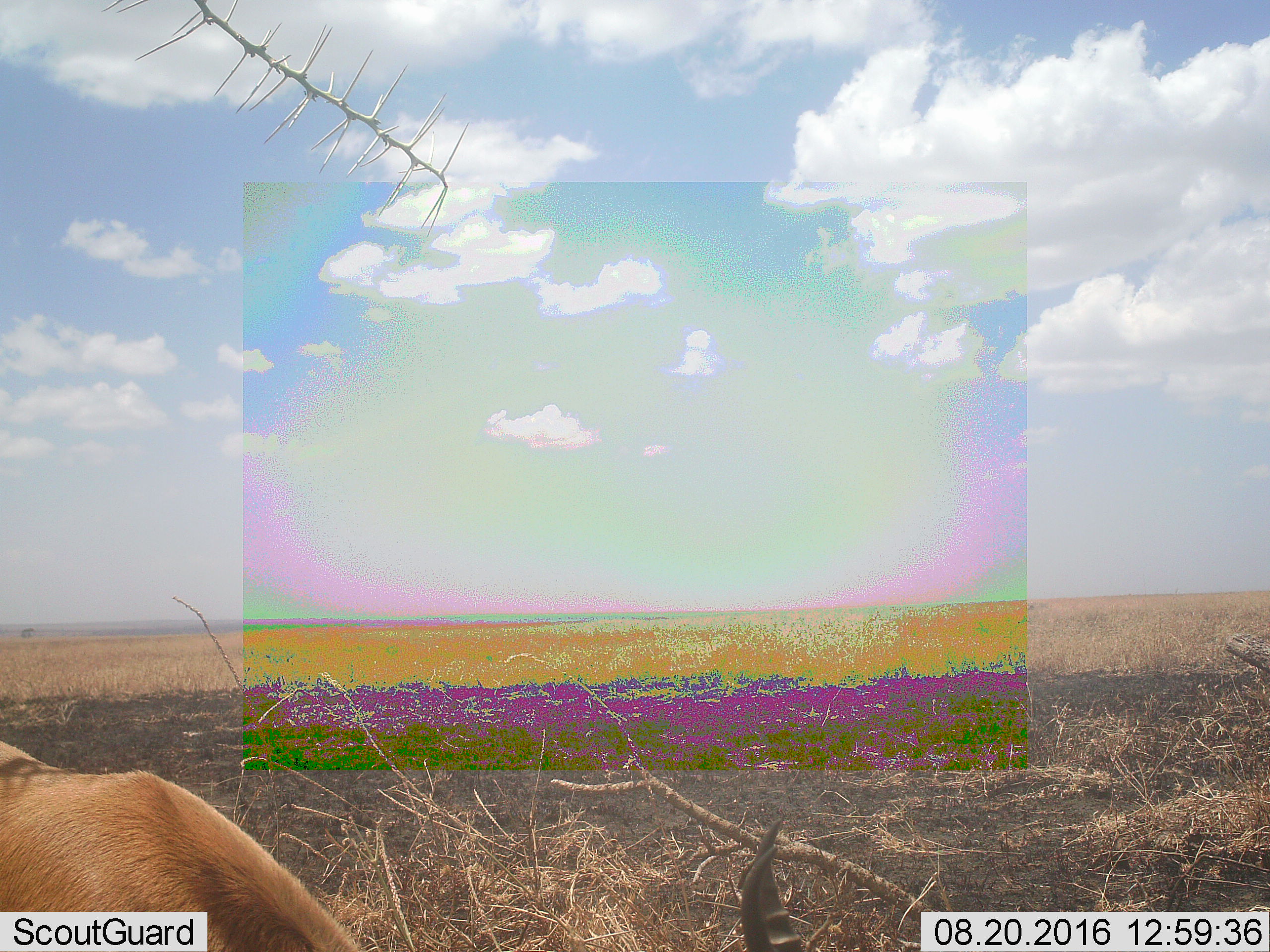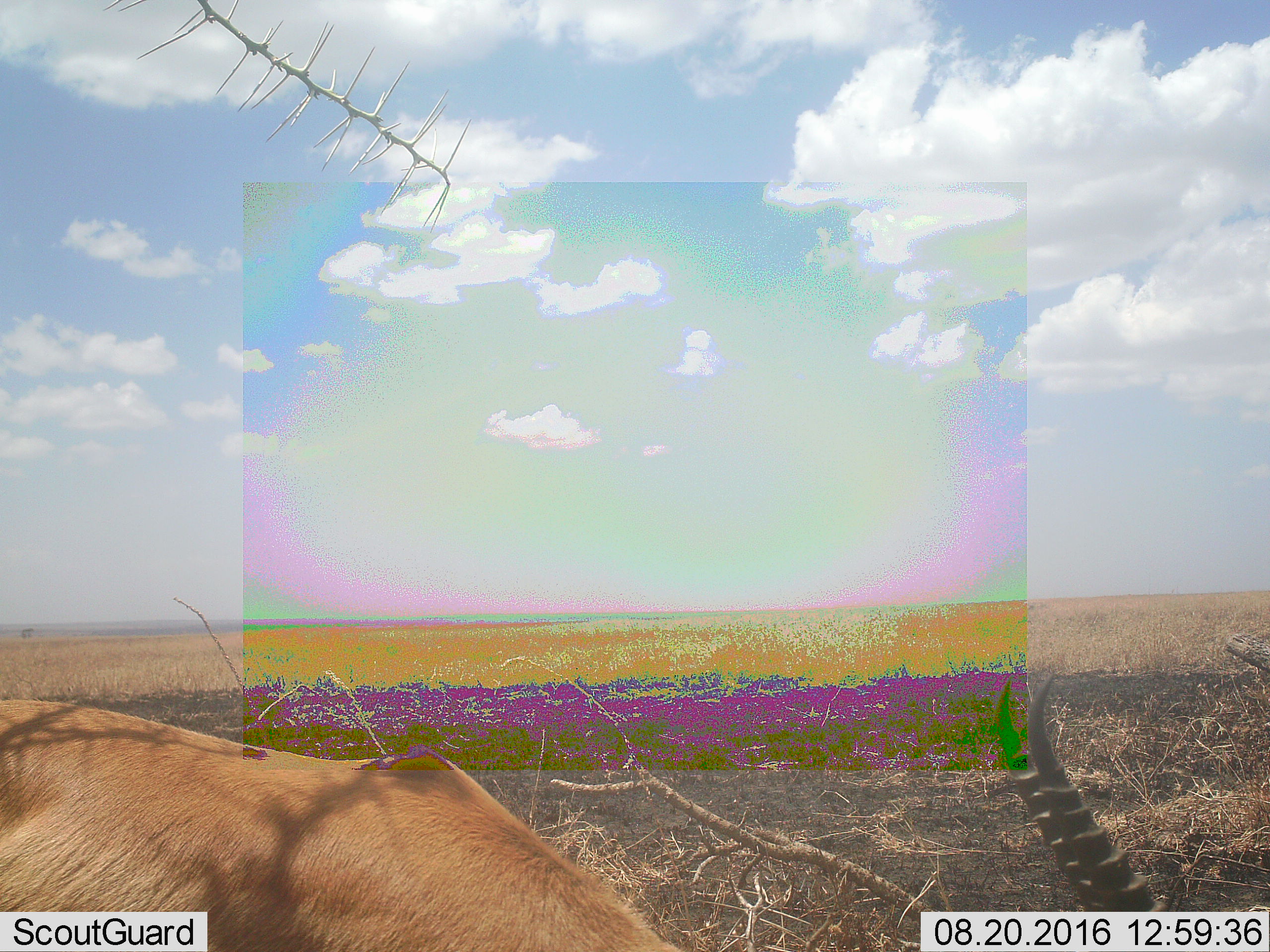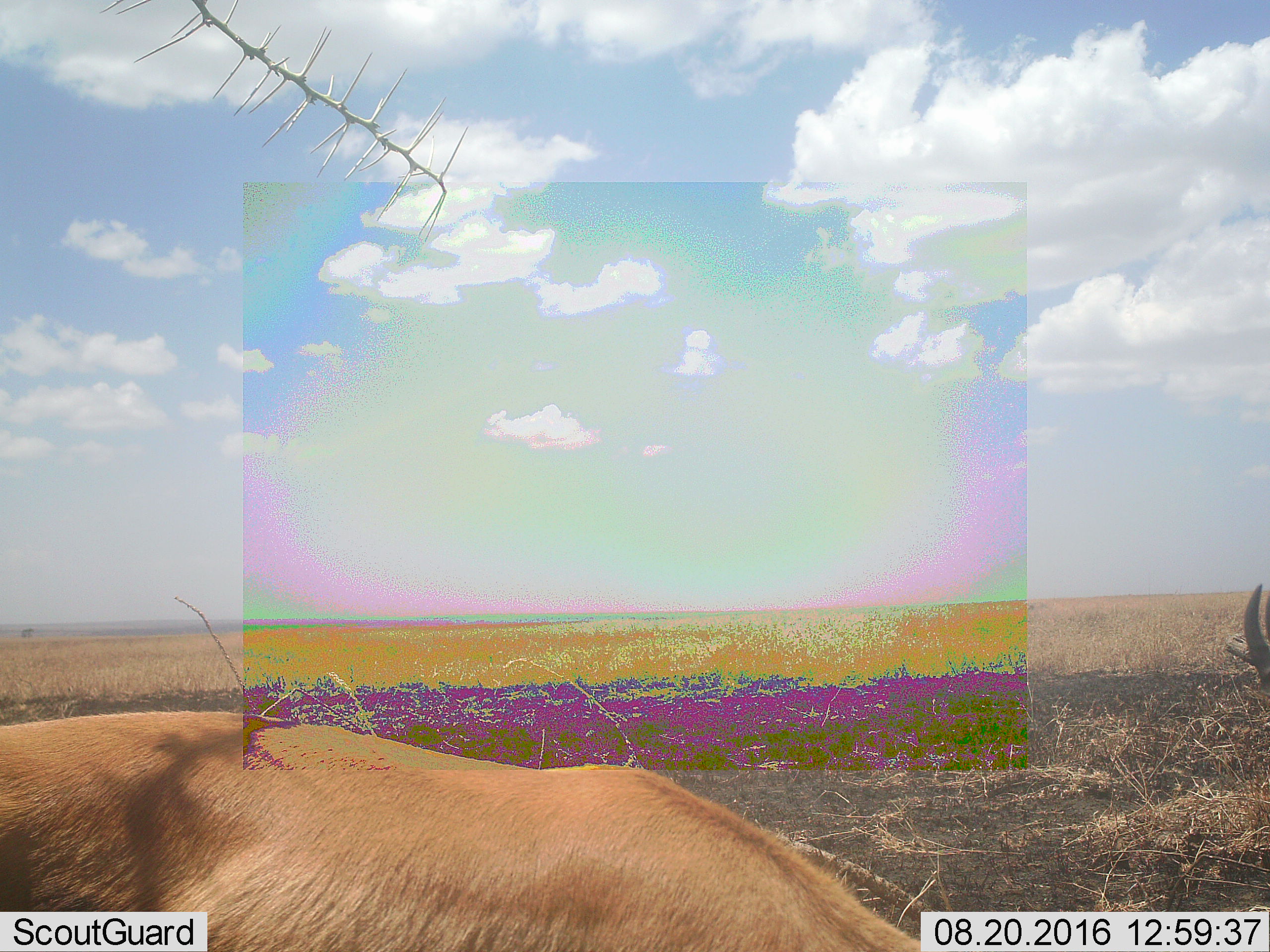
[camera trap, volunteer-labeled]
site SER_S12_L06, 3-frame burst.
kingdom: Animalia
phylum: Chordata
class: Mammalia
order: Artiodactyla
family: Bovidae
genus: Eudorcas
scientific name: Eudorcas thomsonii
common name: thomson's gazelle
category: gazellethomsons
Gazellethomsons (thomson's gazelle) (Eudorcas thomsonii), count 1. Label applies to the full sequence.